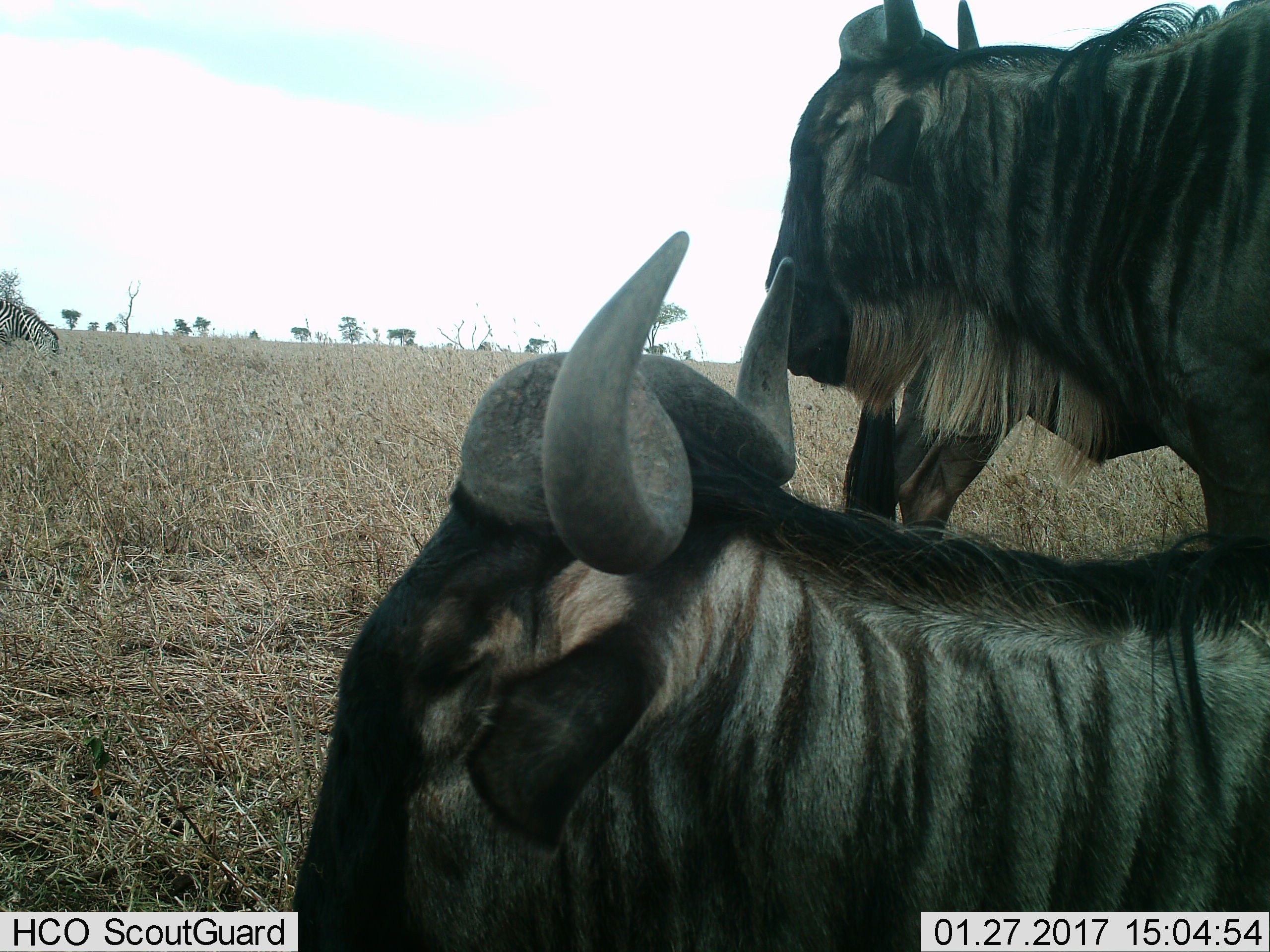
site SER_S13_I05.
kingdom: Animalia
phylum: Chordata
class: Mammalia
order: Artiodactyla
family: Bovidae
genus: Connochaetes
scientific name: Connochaetes taurinus taurinus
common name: blue wildebeest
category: wildebeestblue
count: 3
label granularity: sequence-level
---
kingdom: Animalia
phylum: Chordata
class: Mammalia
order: Perissodactyla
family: Equidae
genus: Equus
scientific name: Equus quagga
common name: plains zebra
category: zebraplains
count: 1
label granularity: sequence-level